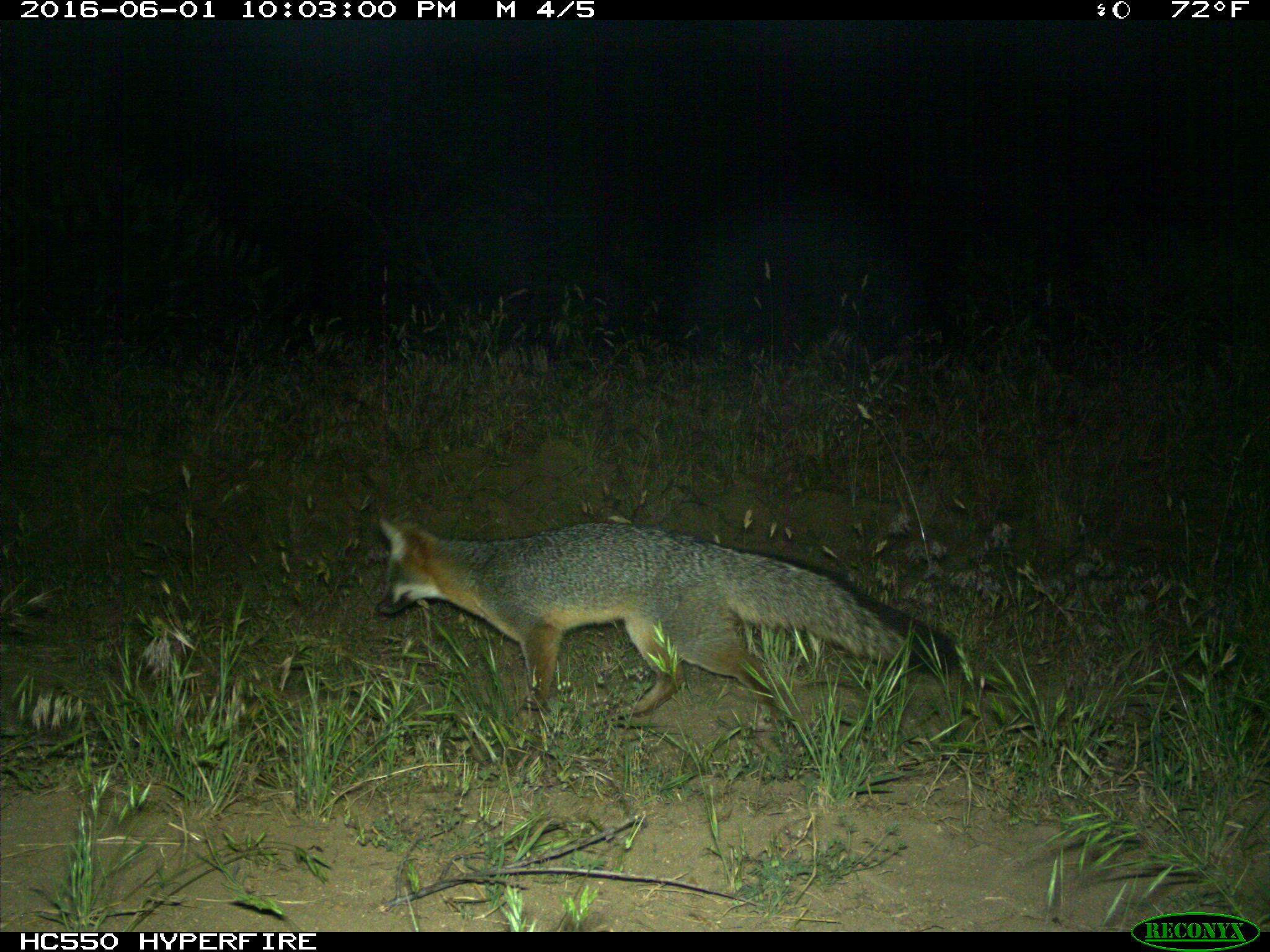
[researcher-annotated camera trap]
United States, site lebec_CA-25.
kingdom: Animalia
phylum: Chordata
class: Mammalia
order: Carnivora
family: Canidae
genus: Urocyon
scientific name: Urocyon cinereoargenteus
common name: gray fox